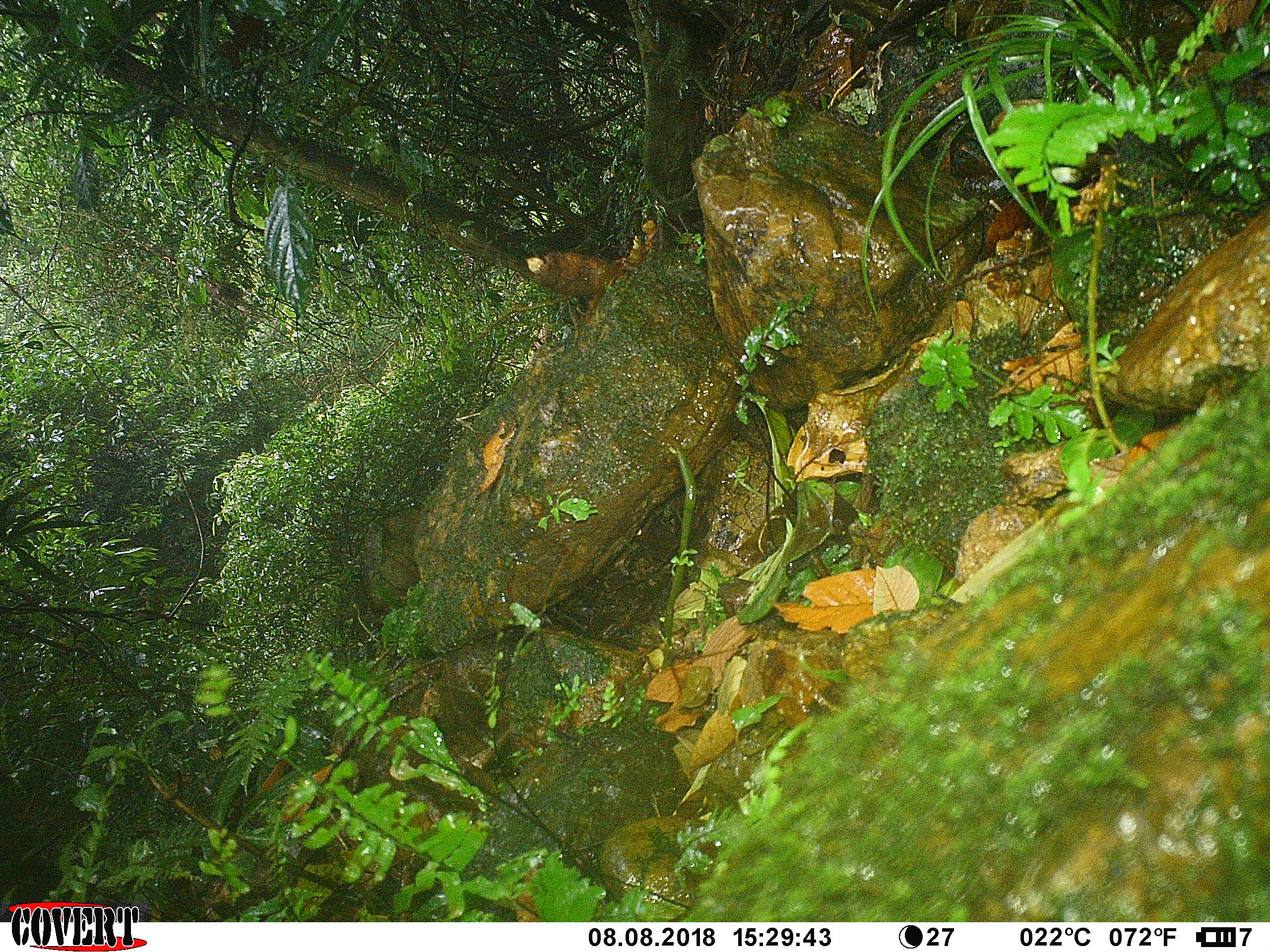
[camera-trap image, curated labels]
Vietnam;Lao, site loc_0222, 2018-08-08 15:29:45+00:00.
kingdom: Animalia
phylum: Chordata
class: Mammalia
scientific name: Mammalia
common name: mammal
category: unidentified small mammal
Unidentified small mammal (mammal) (Mammalia). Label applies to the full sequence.